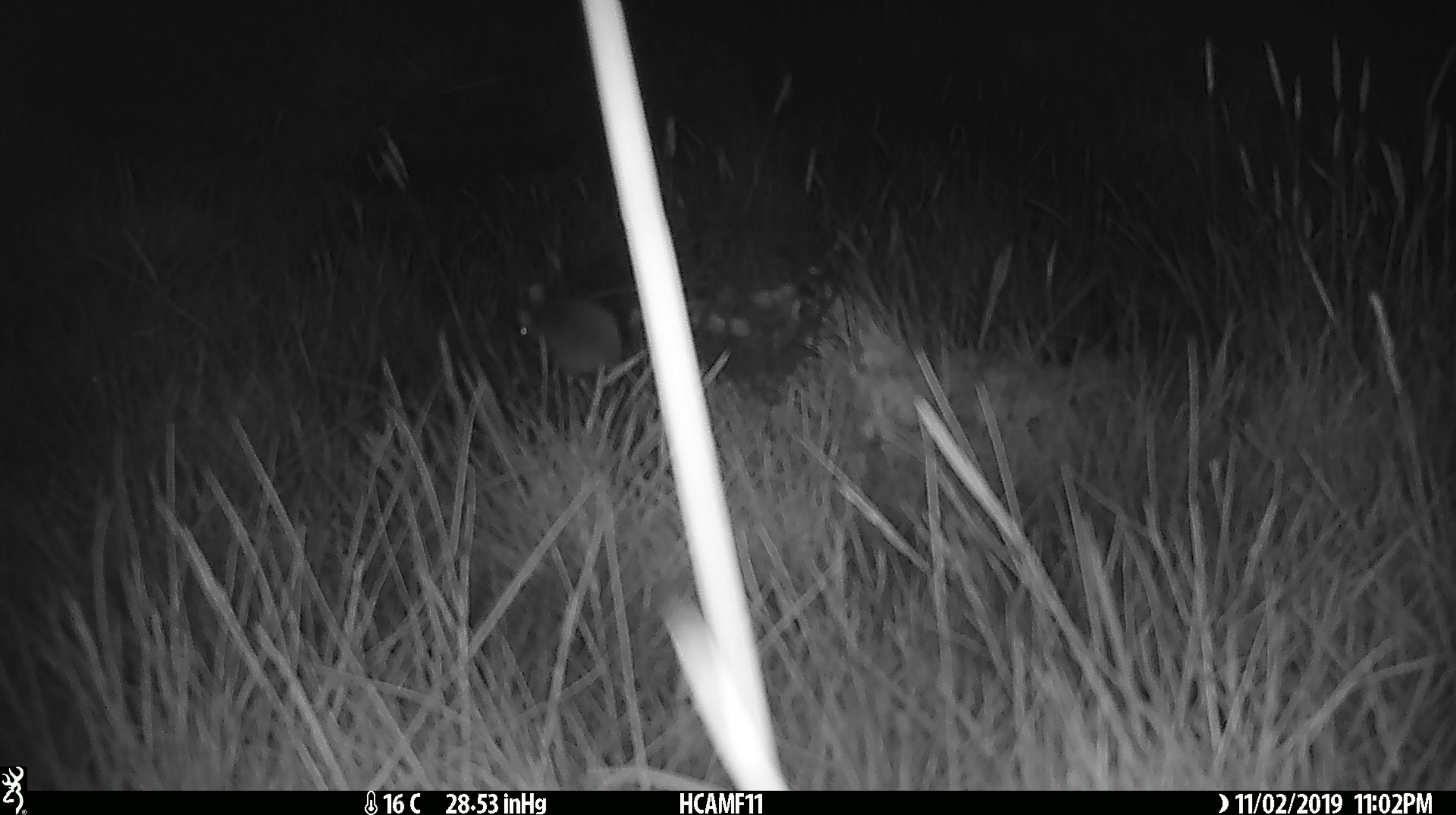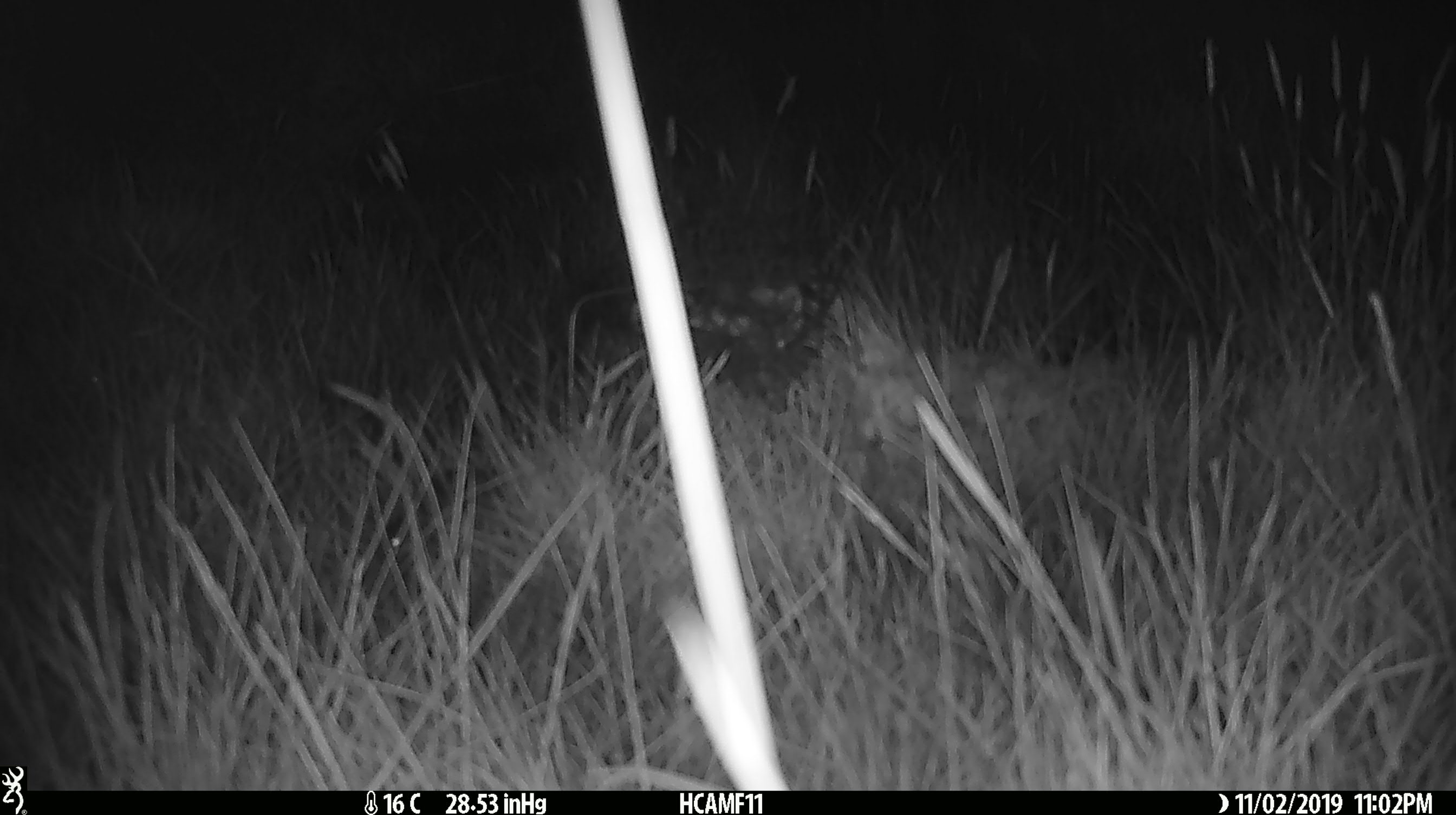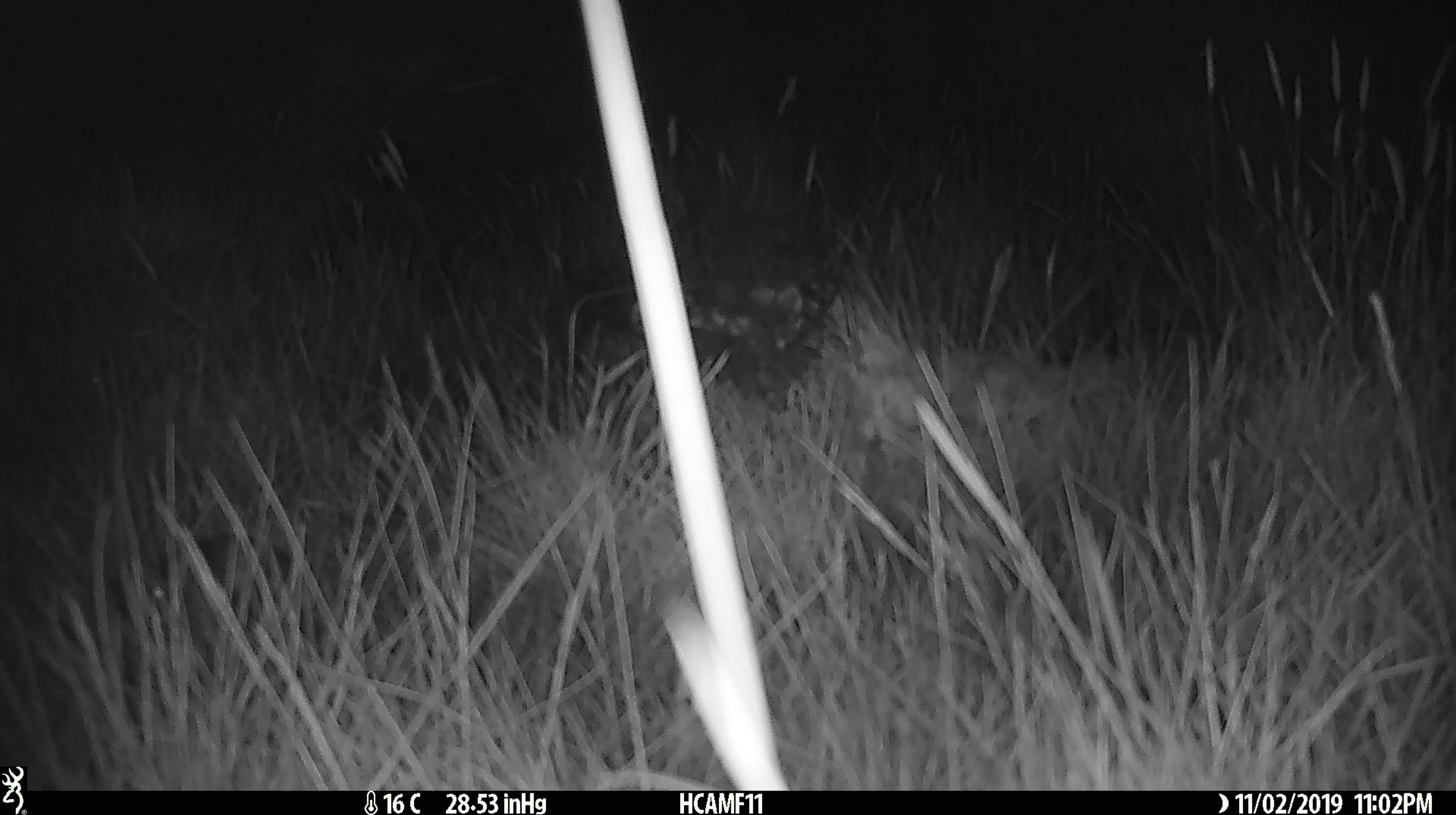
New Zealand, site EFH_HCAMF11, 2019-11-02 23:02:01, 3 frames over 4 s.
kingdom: Animalia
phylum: Chordata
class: Mammalia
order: Rodentia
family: Muridae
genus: Mus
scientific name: Mus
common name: mouse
Mouse (Mus).